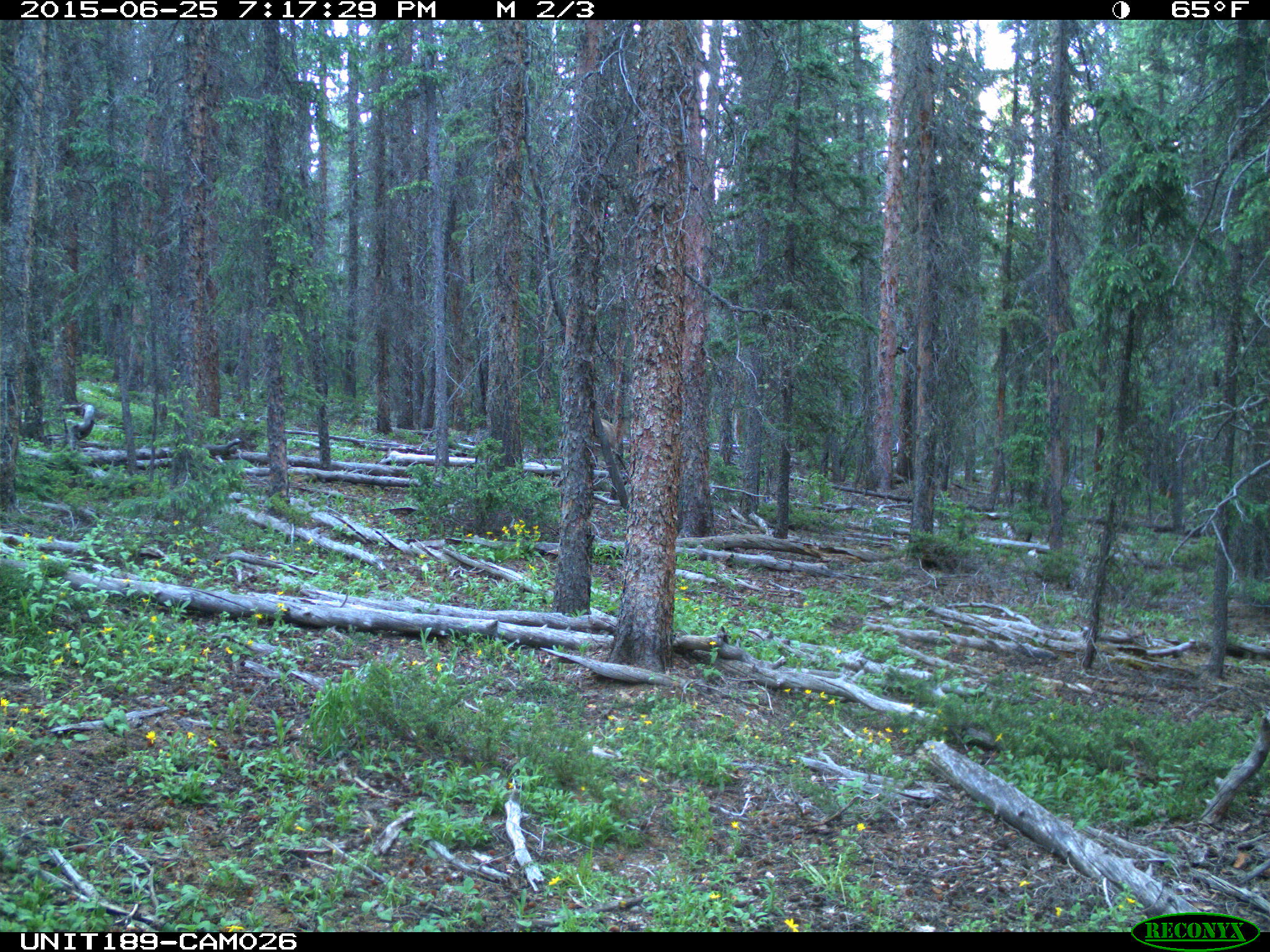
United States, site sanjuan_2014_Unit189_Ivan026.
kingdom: Animalia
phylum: Chordata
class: Mammalia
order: Artiodactyla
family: Cervidae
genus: Odocoileus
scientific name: Odocoileus hemionus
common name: mule deer